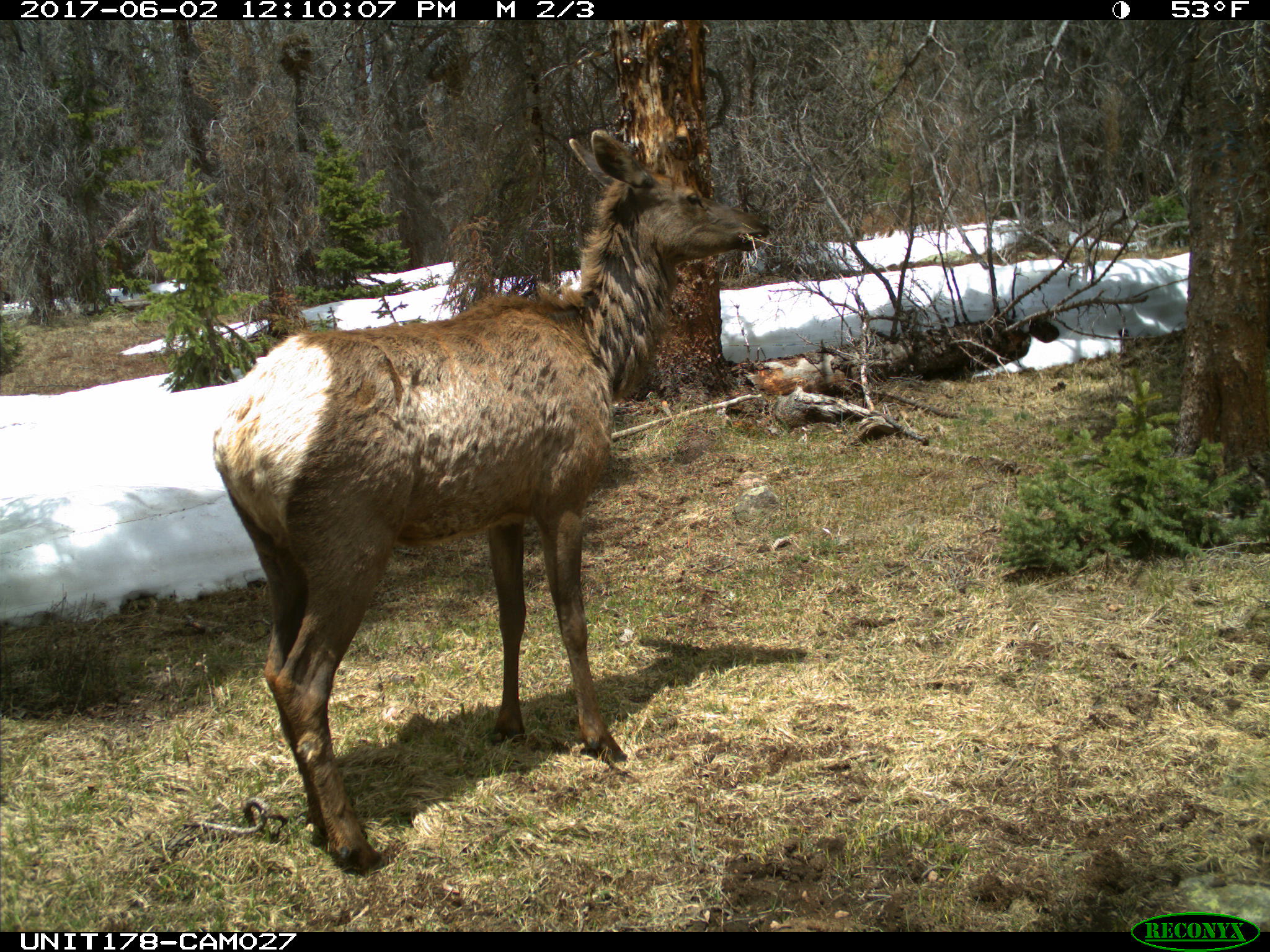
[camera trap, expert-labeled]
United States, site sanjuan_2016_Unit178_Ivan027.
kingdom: Animalia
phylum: Chordata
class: Mammalia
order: Artiodactyla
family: Cervidae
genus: Cervus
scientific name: Cervus elaphus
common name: red deer